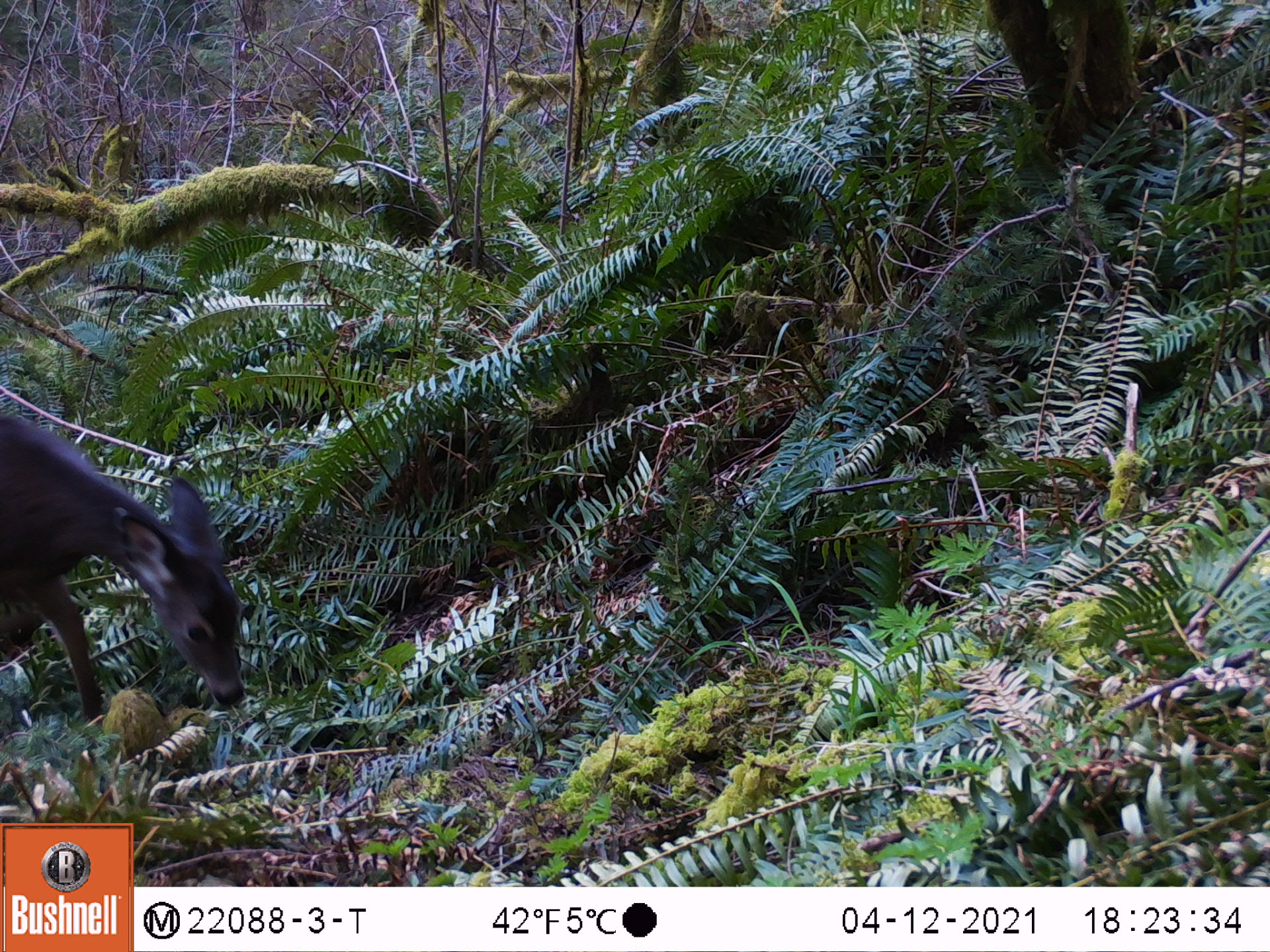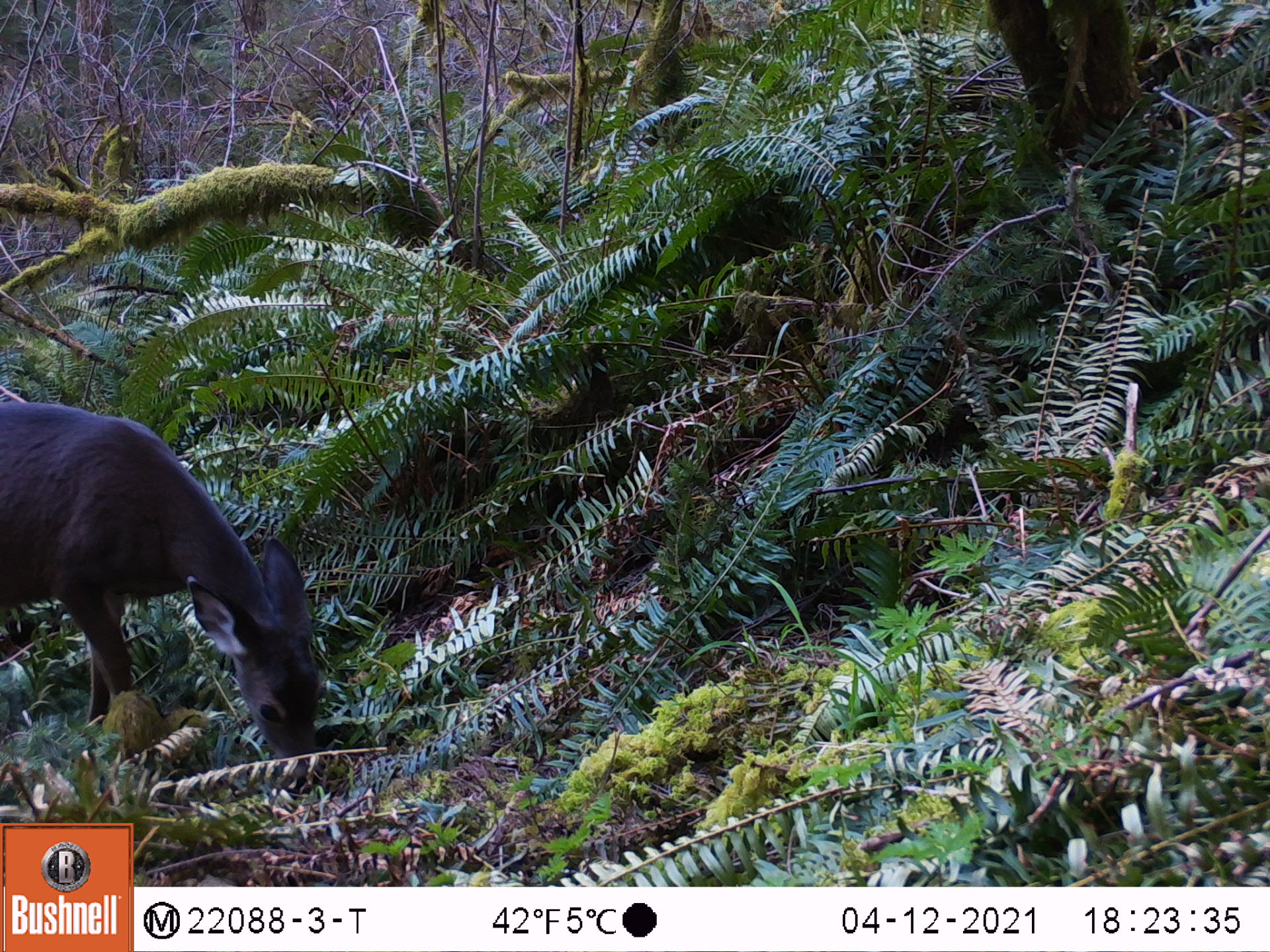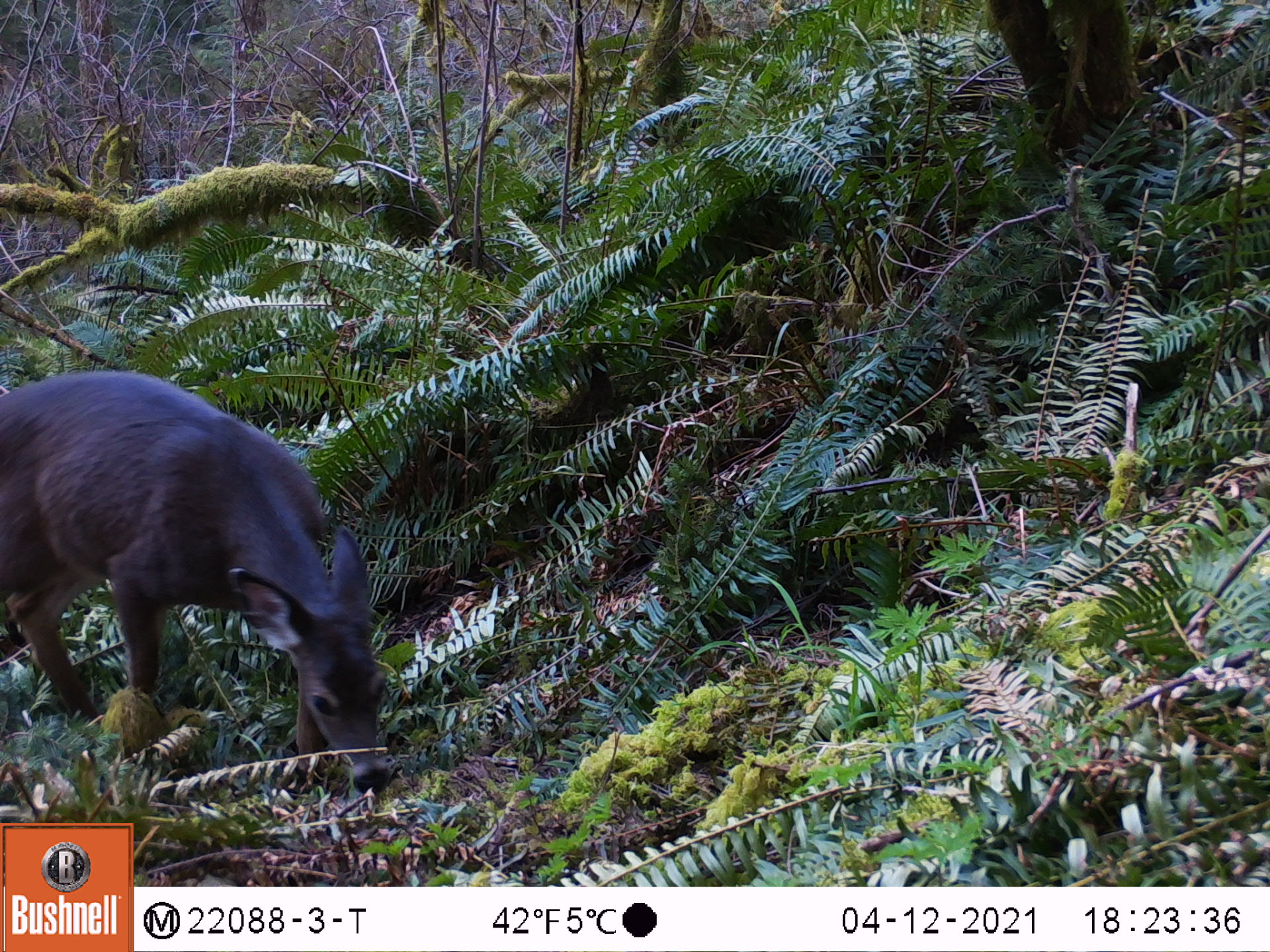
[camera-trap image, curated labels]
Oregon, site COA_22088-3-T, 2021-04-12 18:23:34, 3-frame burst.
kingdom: Animalia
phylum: Chordata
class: Mammalia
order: Artiodactyla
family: Cervidae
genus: Odocoileus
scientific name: Odocoileus hemionus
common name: black-tailed deer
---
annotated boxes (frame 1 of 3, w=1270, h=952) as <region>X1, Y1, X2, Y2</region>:
black-tailed deer: <region>0, 399, 249, 760</region>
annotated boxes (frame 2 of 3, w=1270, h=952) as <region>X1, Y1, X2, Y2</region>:
black-tailed deer: <region>0, 376, 341, 808</region>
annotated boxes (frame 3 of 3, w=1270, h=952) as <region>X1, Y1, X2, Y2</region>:
black-tailed deer: <region>0, 361, 407, 819</region>